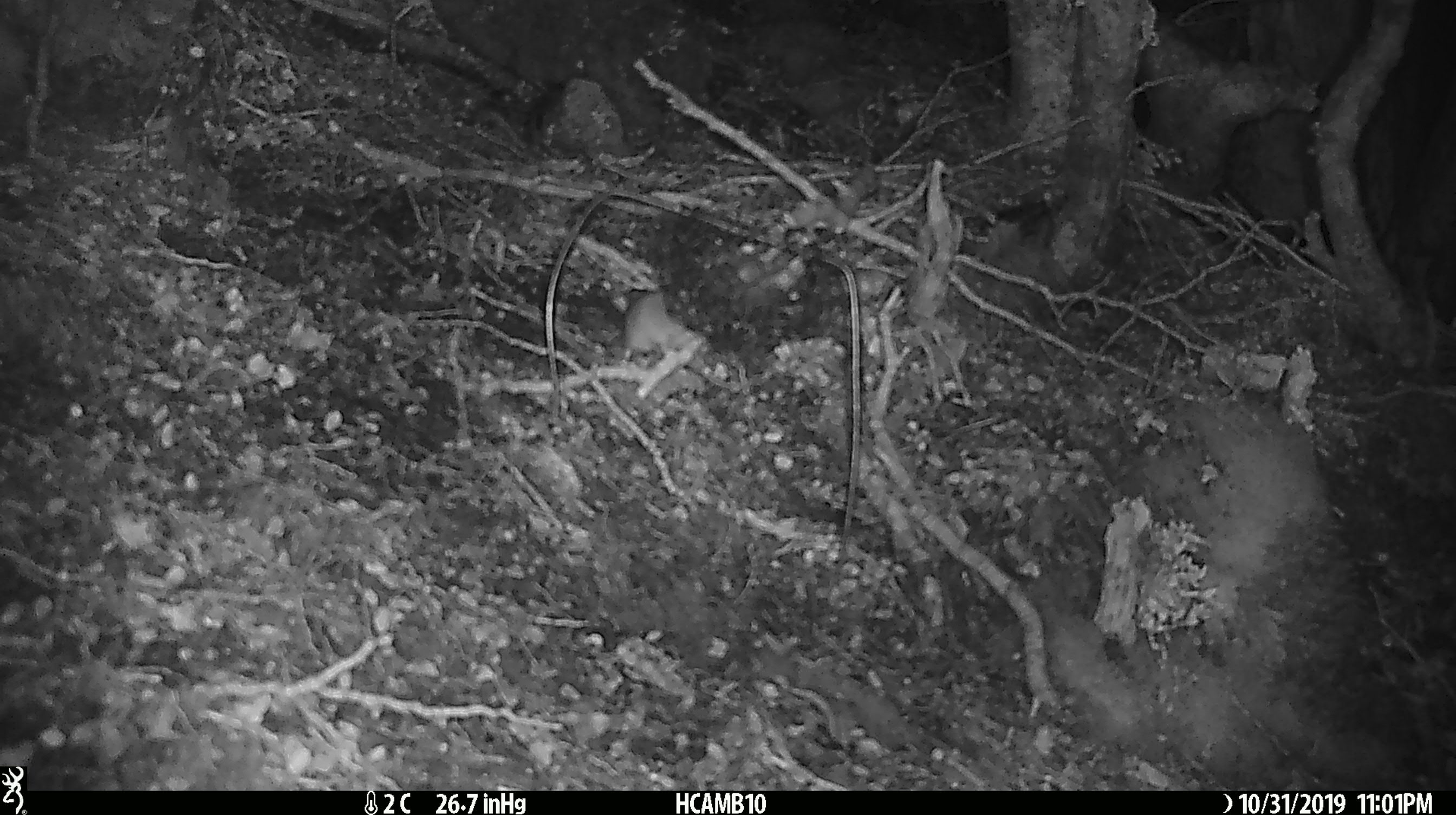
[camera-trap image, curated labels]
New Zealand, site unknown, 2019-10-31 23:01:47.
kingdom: Animalia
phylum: Chordata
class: Mammalia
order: Rodentia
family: Muridae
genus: Mus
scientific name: Mus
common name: mouse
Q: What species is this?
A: Mouse (Mus).